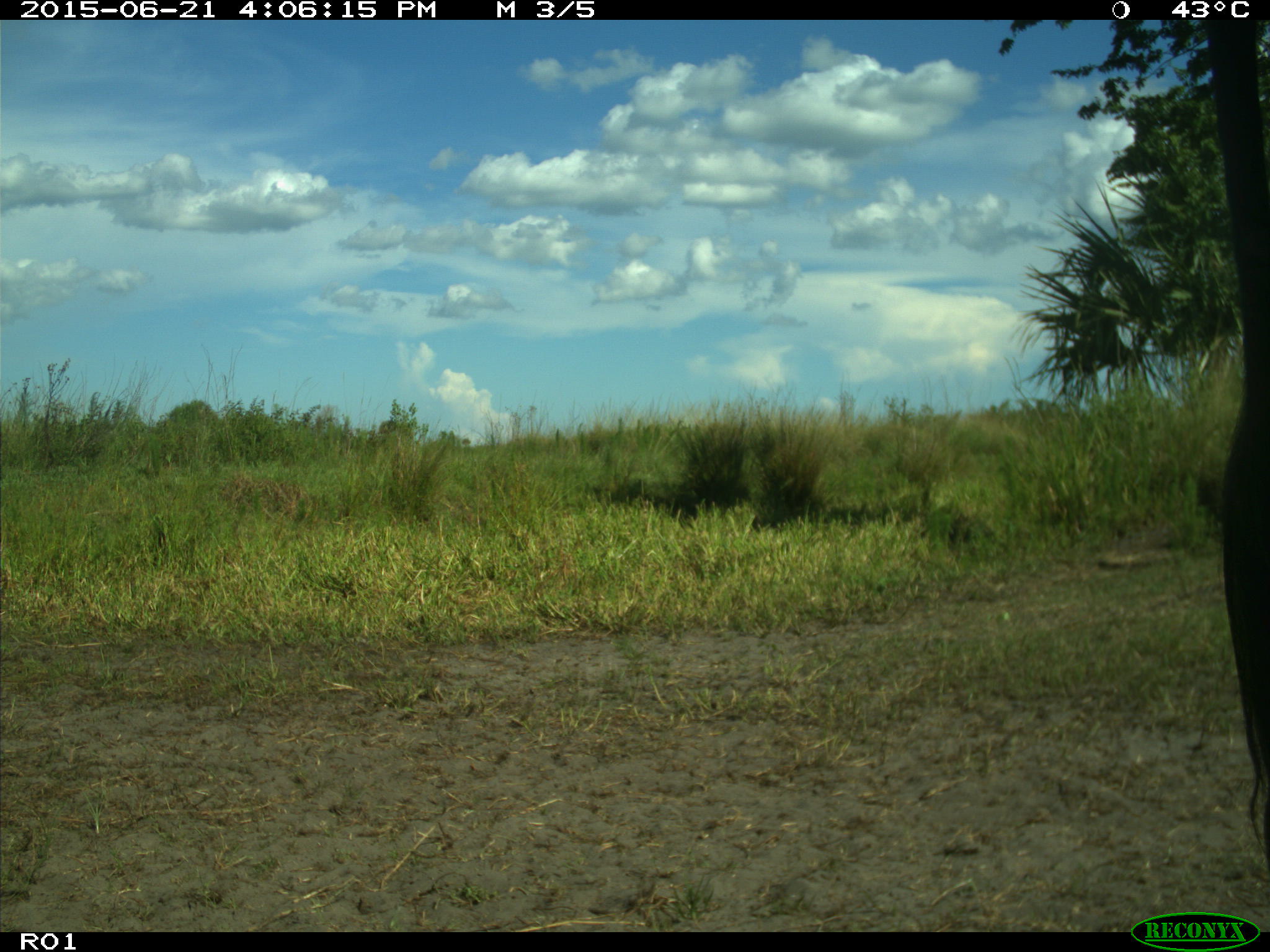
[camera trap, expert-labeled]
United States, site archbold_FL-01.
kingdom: Animalia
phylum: Chordata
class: Mammalia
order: Artiodactyla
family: Bovidae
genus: Bos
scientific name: Bos taurus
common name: domestic cow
Bos taurus (domestic cow).